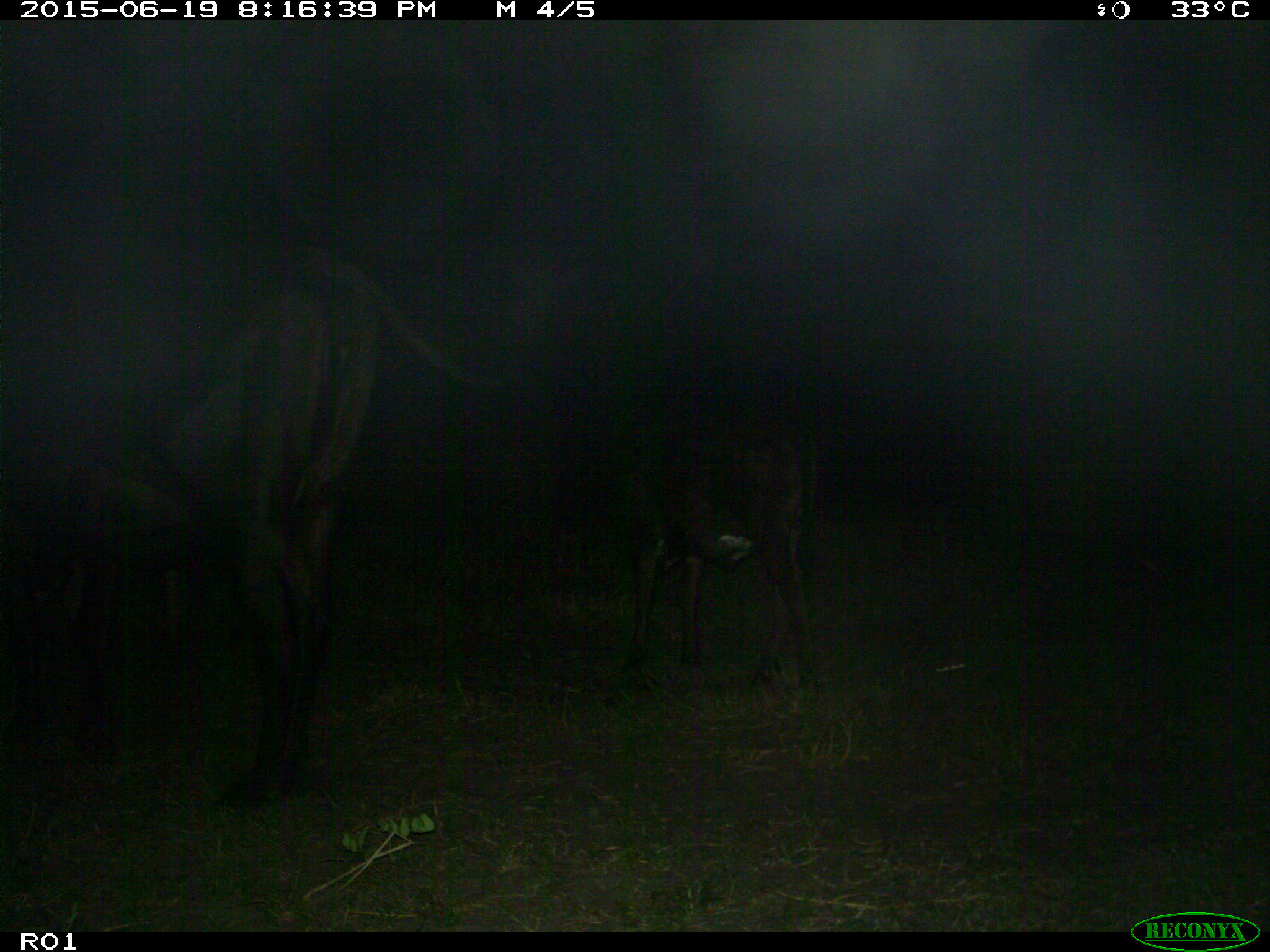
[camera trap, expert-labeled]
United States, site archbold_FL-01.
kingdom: Animalia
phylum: Chordata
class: Mammalia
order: Artiodactyla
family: Bovidae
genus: Bos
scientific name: Bos taurus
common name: domestic cow